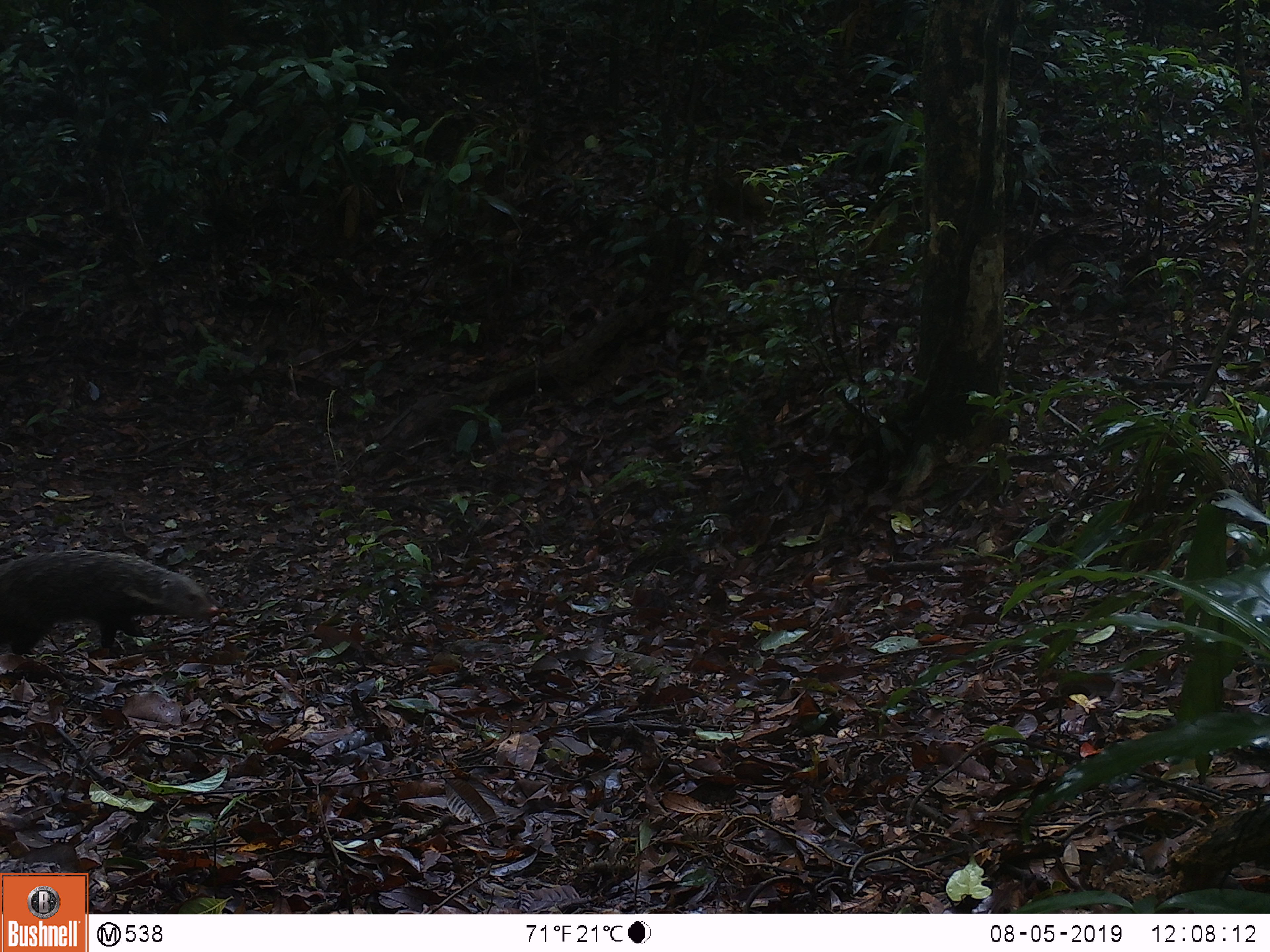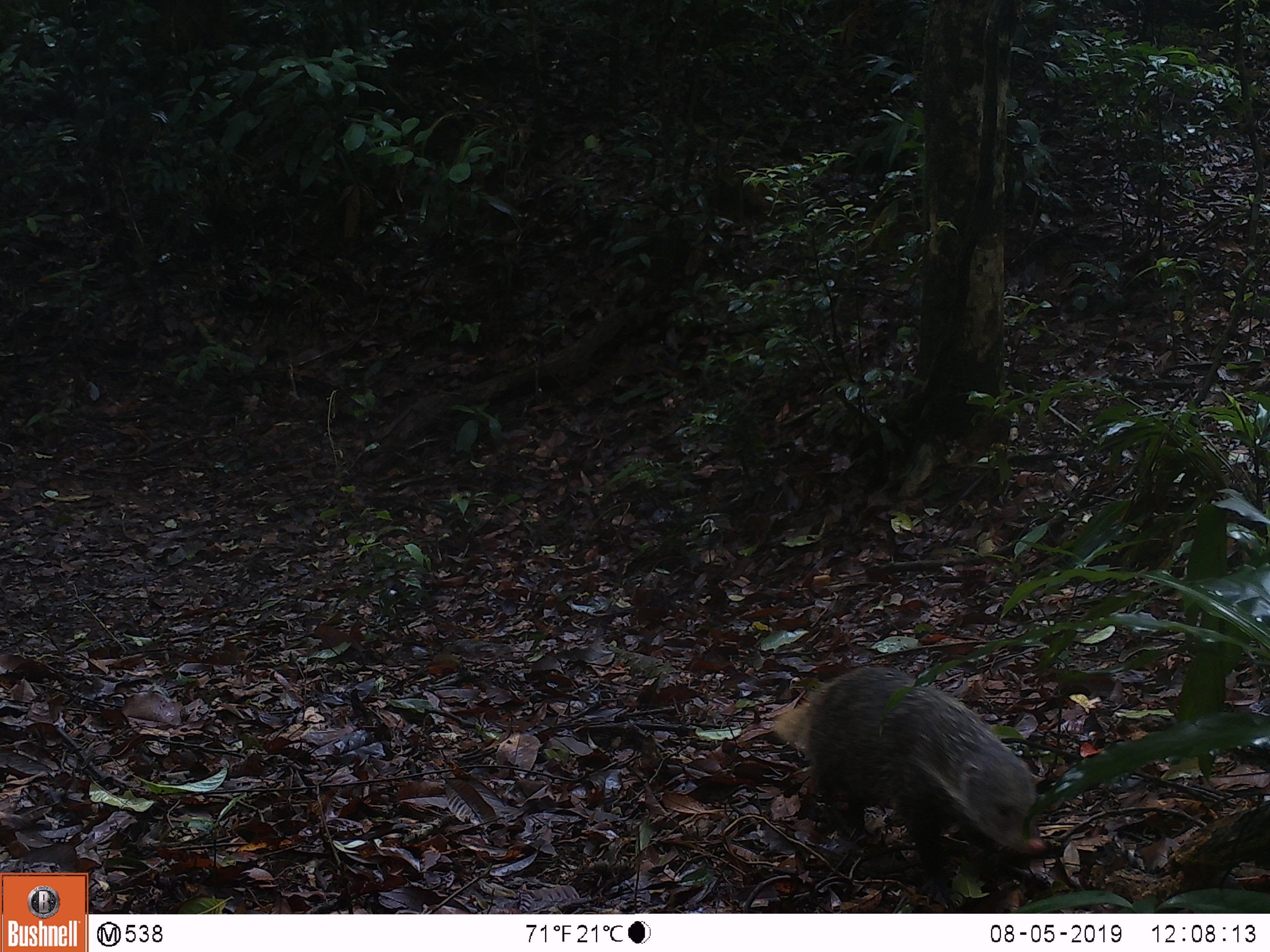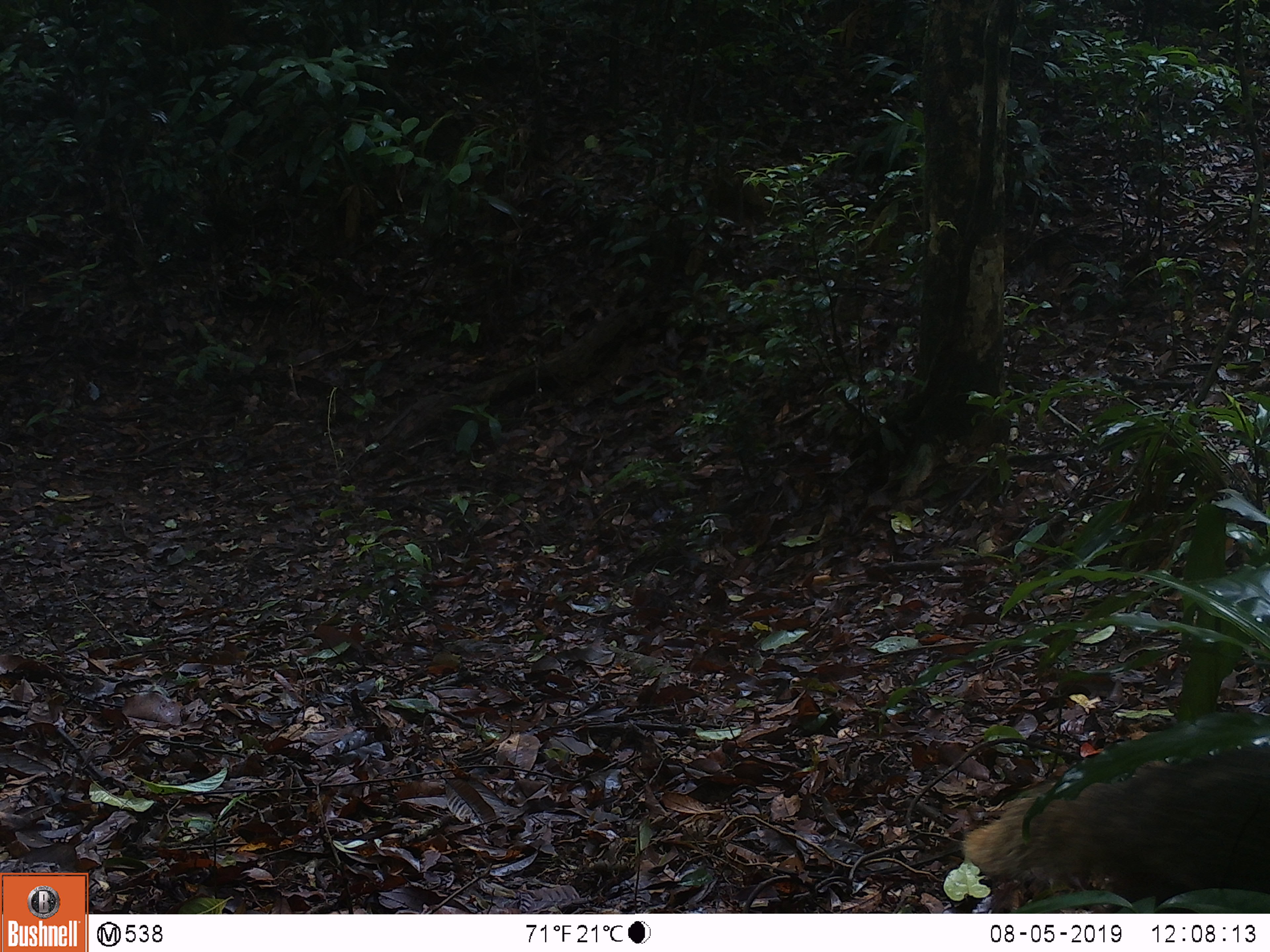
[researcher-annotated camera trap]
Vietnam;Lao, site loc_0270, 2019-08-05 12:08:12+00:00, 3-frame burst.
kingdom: Animalia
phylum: Chordata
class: Mammalia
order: Carnivora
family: Herpestidae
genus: Urva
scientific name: Urva urva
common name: crab-eating mongoose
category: crab eating mongoose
Crab eating mongoose (crab-eating mongoose) (Urva urva). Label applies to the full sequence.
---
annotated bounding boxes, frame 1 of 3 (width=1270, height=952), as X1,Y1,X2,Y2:
crab eating mongoose: 0,548,220,654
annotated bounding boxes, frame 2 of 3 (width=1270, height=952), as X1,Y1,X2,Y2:
crab eating mongoose: 769,666,1046,910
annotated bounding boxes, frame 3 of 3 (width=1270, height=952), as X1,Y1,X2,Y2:
crab eating mongoose: 962,741,1270,901